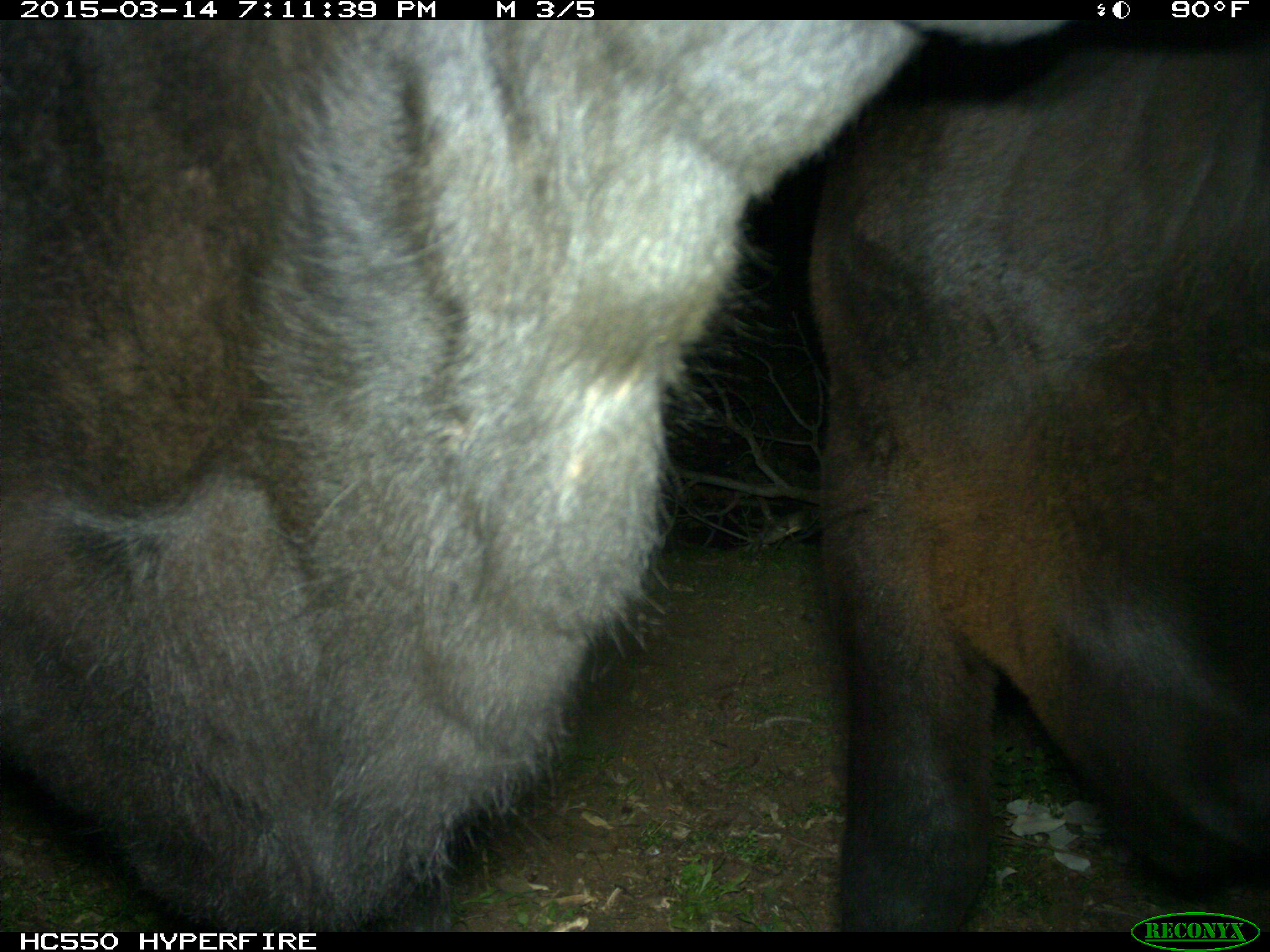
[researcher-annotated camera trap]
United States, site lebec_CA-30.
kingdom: Animalia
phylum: Chordata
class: Mammalia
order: Artiodactyla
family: Bovidae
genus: Bos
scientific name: Bos taurus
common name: domestic cow